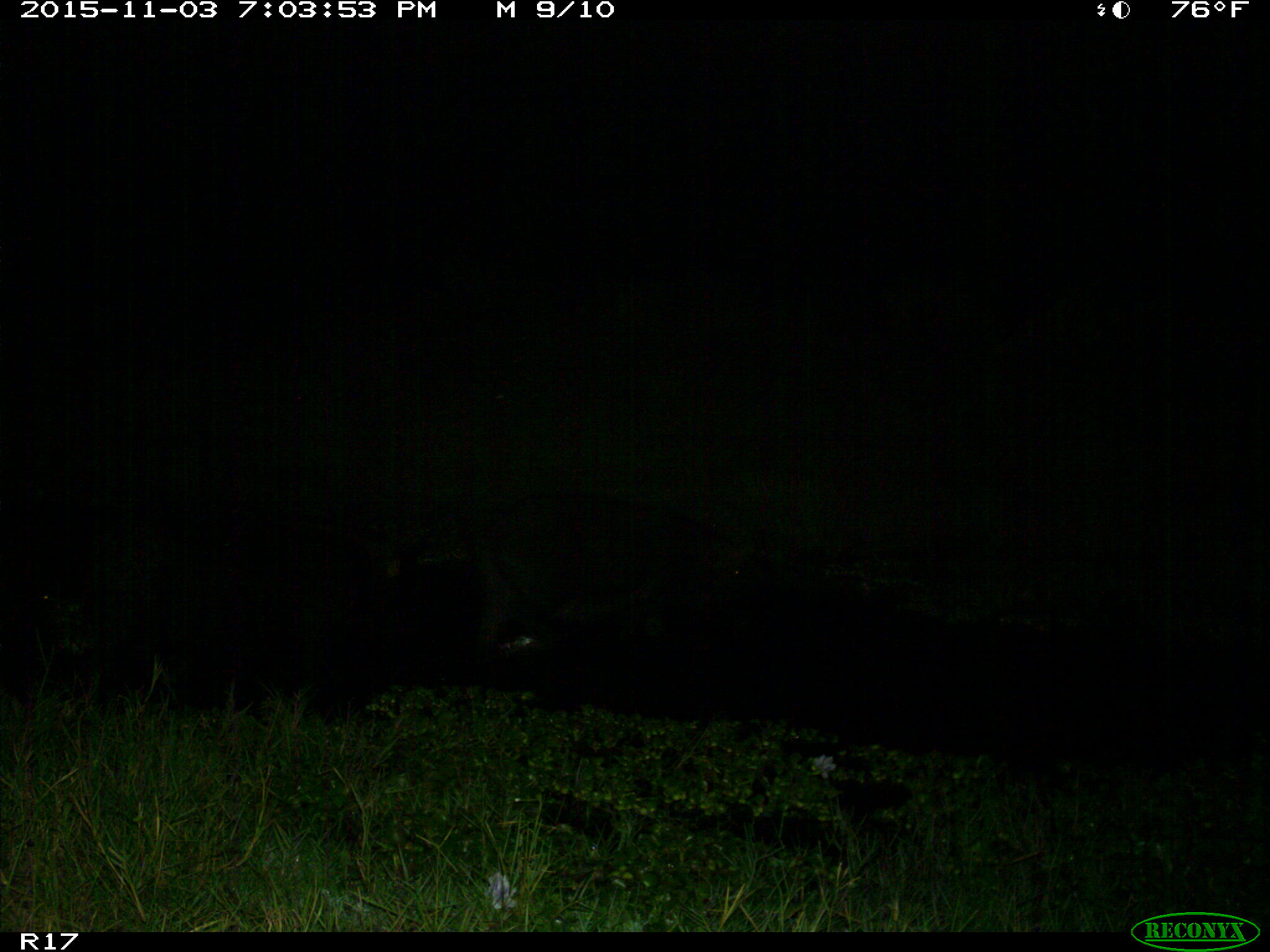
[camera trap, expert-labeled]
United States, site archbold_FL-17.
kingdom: Animalia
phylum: Chordata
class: Mammalia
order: Artiodactyla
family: Suidae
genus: Sus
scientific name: Sus scrofa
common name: wild boar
Sus scrofa (wild boar).